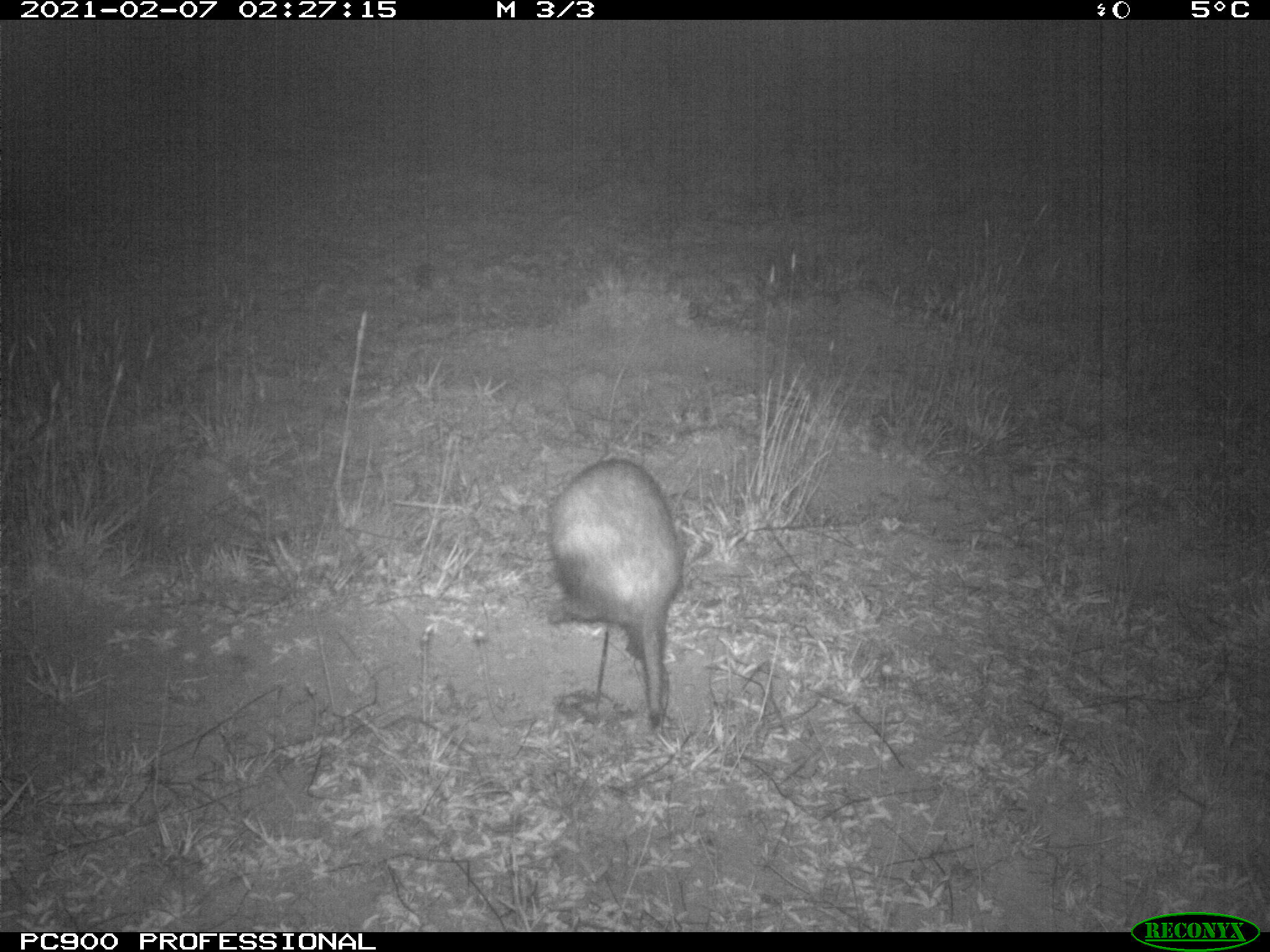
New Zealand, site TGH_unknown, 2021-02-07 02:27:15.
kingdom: Animalia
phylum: Chordata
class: Mammalia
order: Carnivora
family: Mustelidae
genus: Mustela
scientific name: Mustela furo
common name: ferret